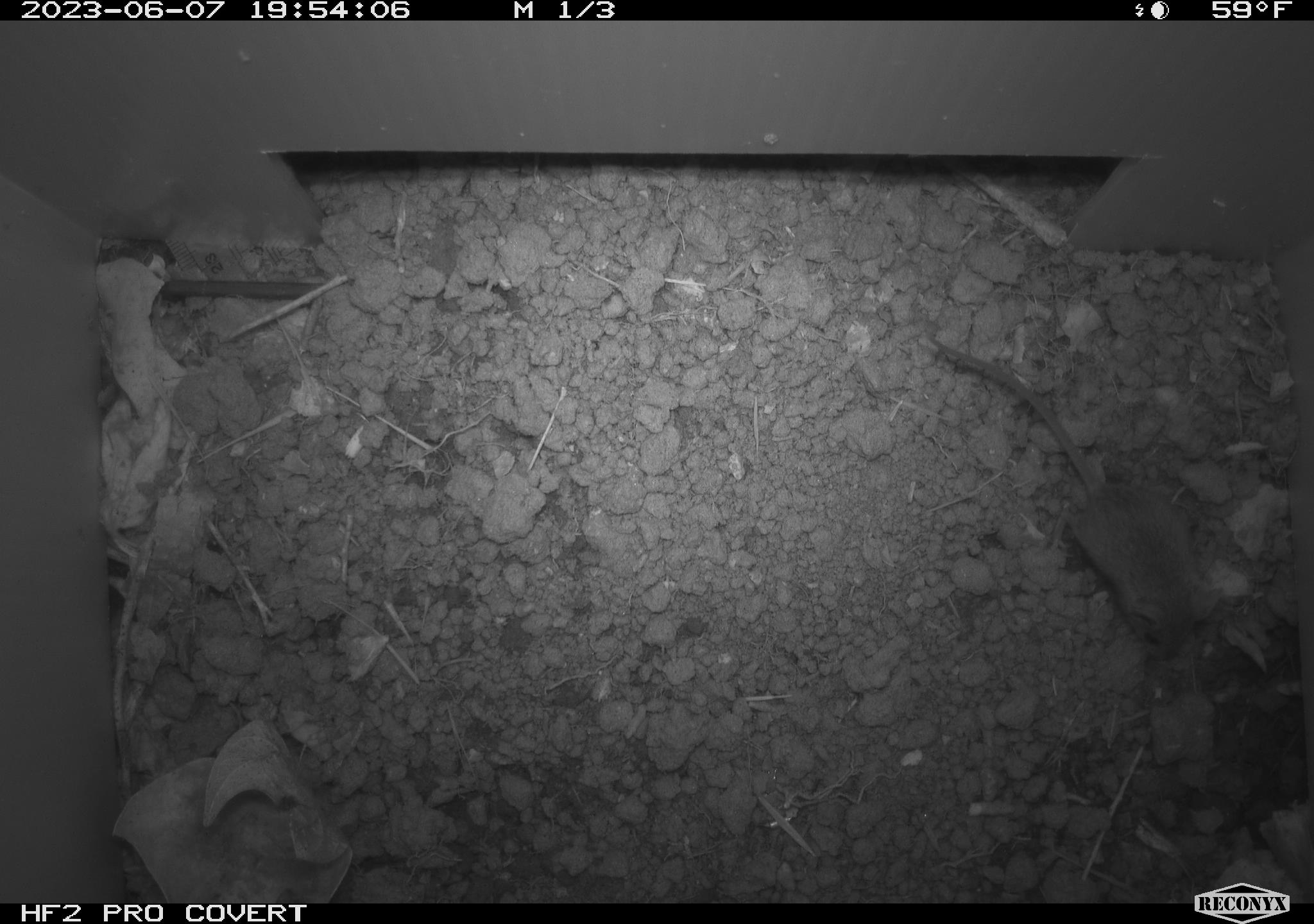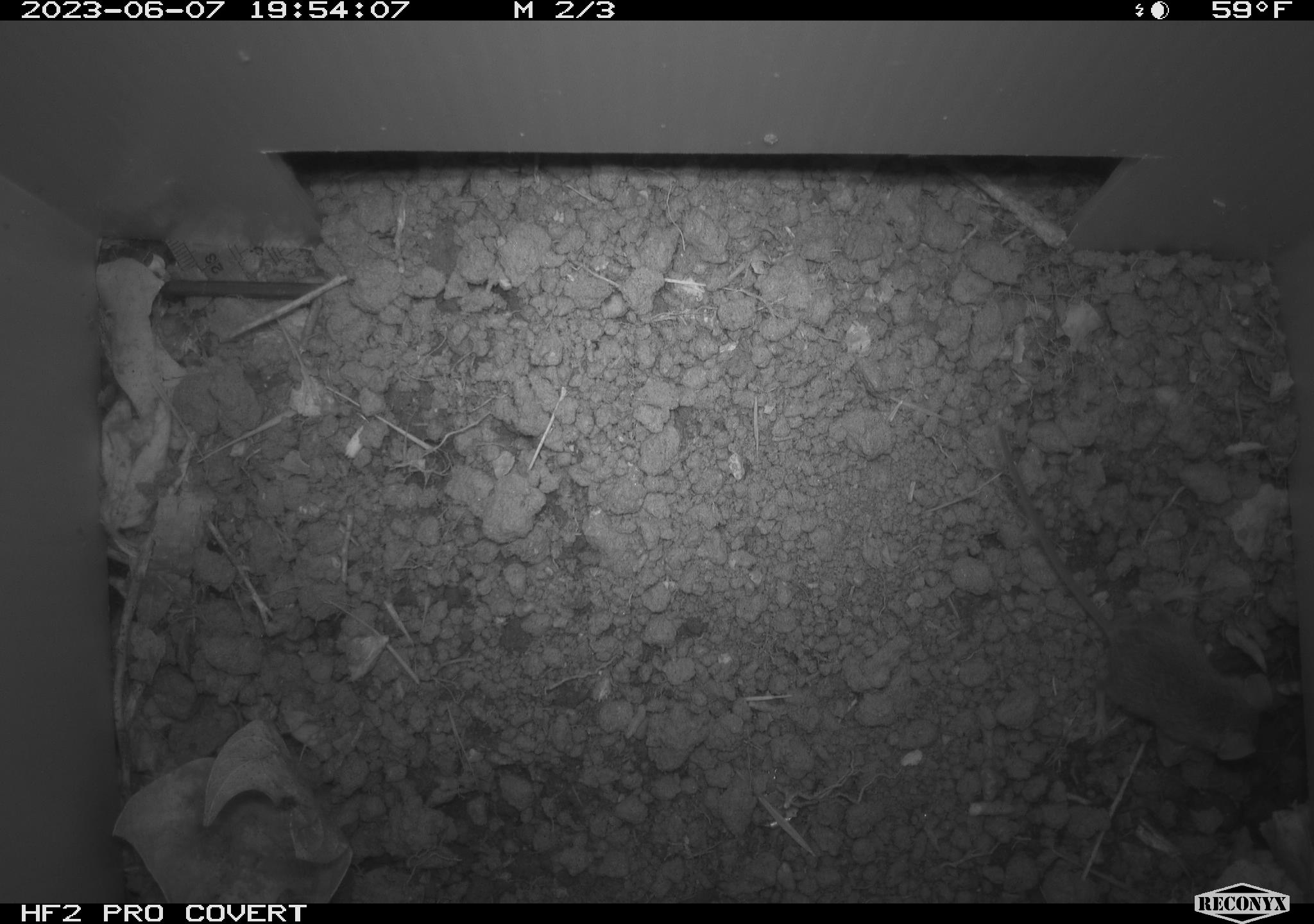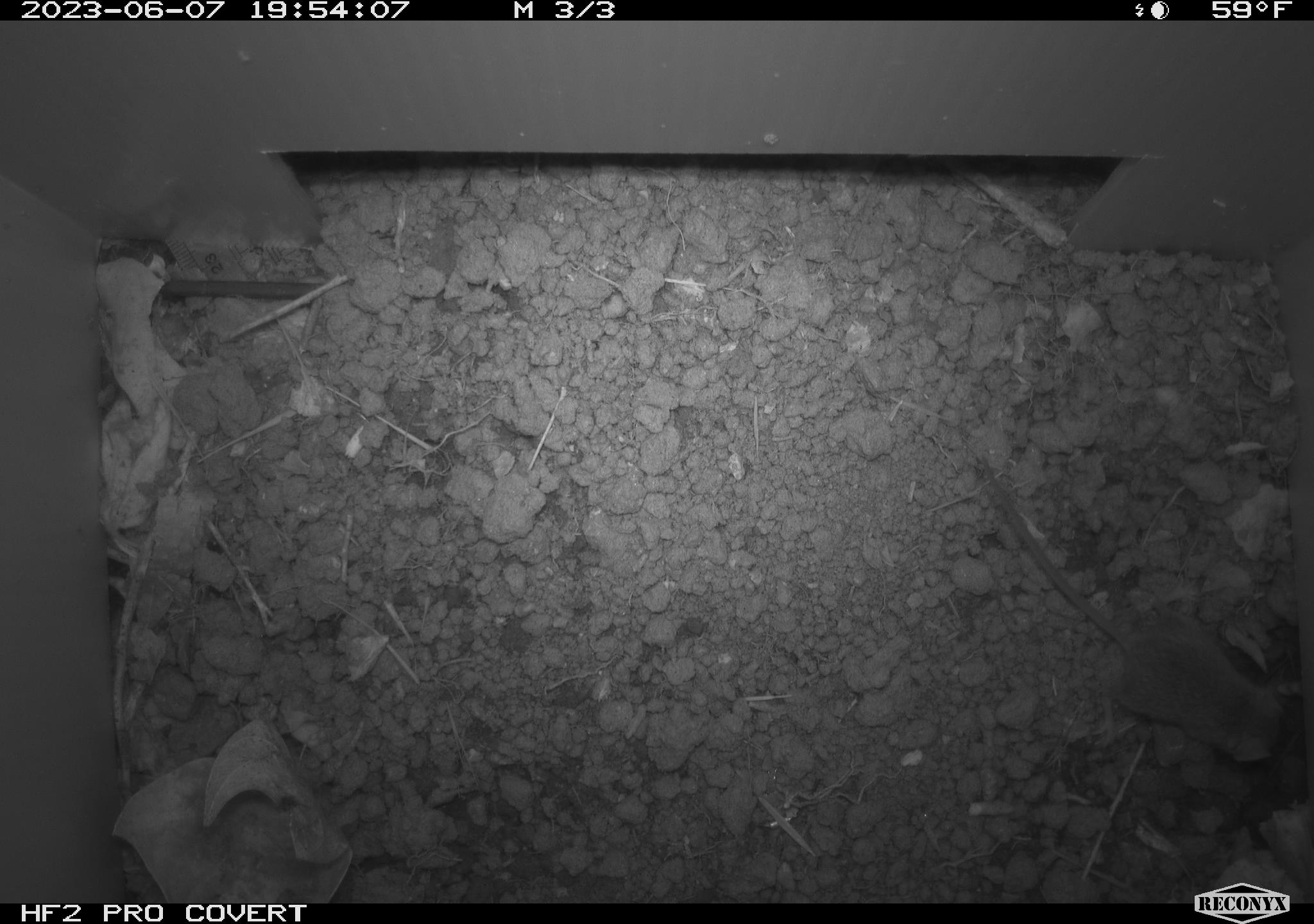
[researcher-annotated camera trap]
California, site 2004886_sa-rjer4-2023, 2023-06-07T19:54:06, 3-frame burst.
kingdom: Animalia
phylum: Chordata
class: Mammalia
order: Rodentia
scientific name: Rodentia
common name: mouse species